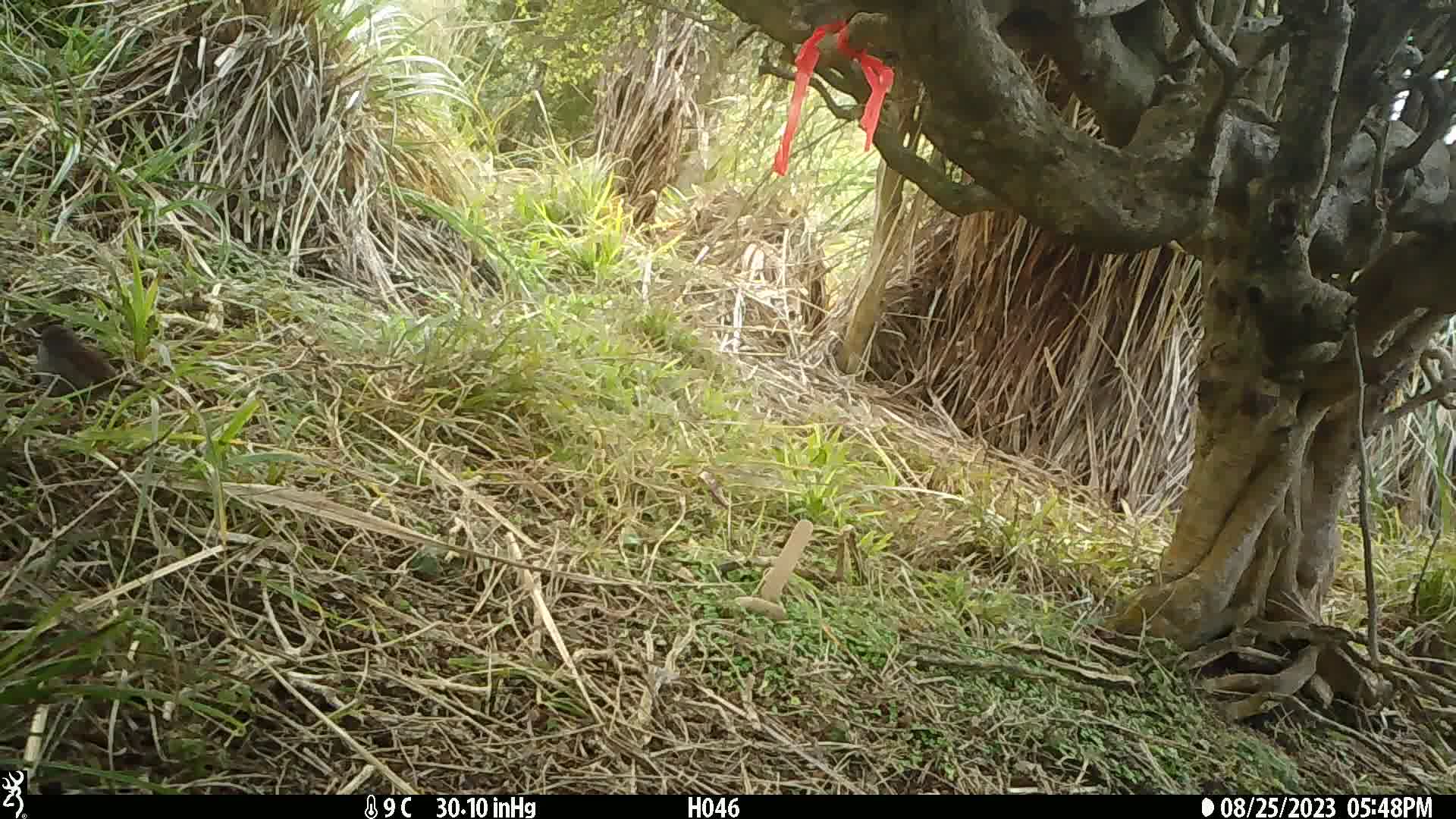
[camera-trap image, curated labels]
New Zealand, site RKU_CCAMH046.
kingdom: Animalia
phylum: Chordata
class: Aves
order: Passeriformes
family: Prunellidae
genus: Prunella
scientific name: Prunella modularis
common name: dunnock